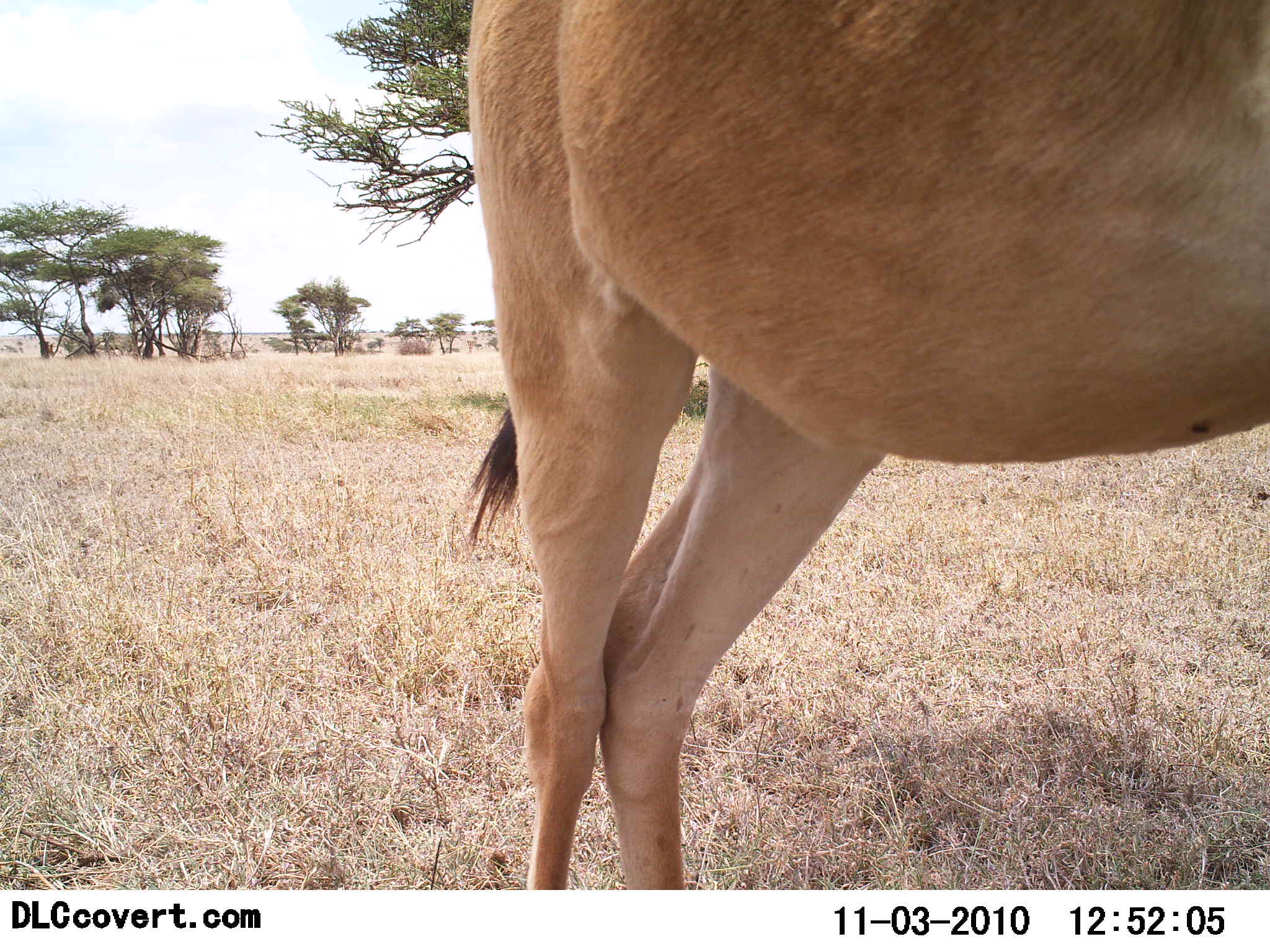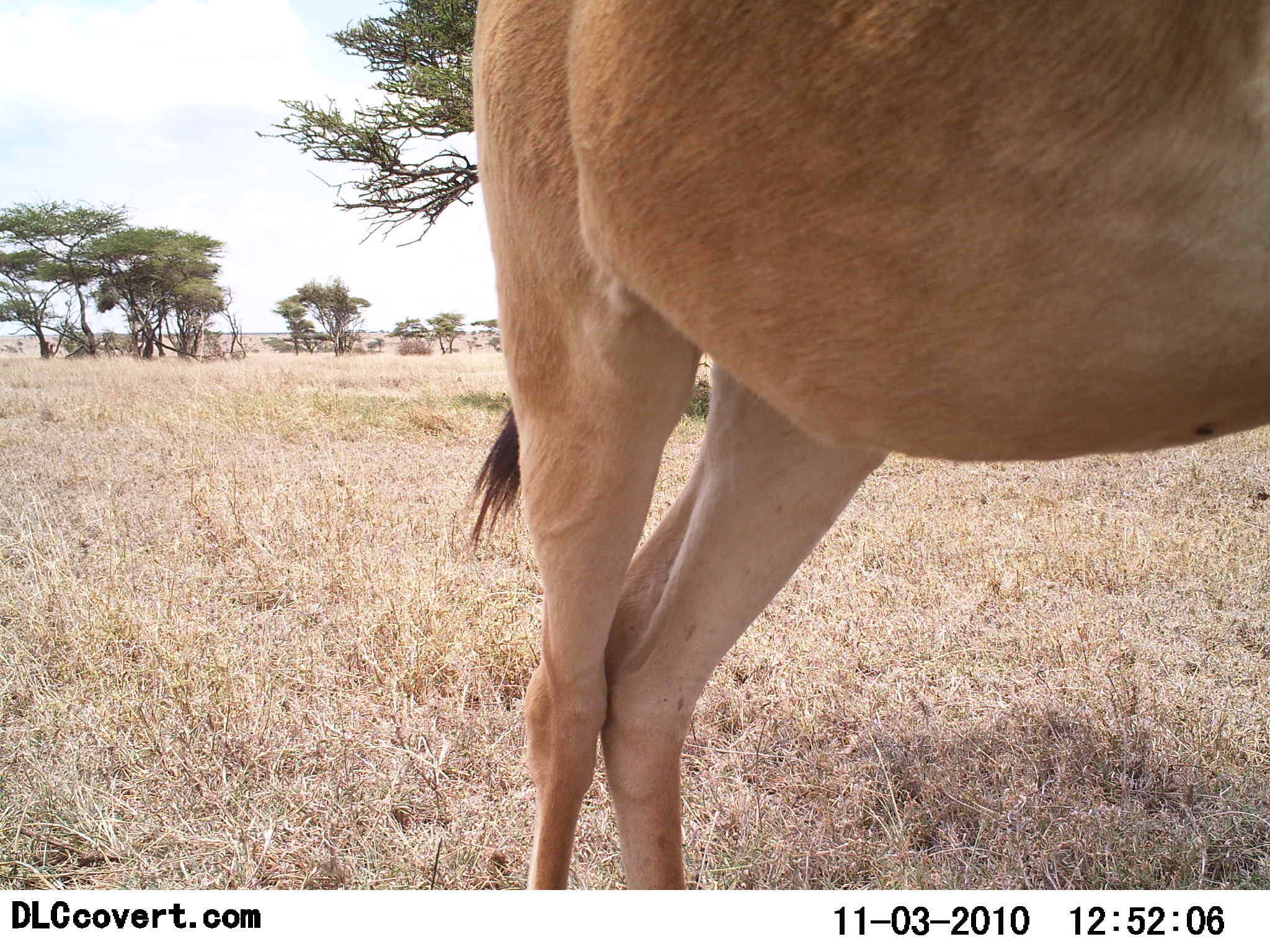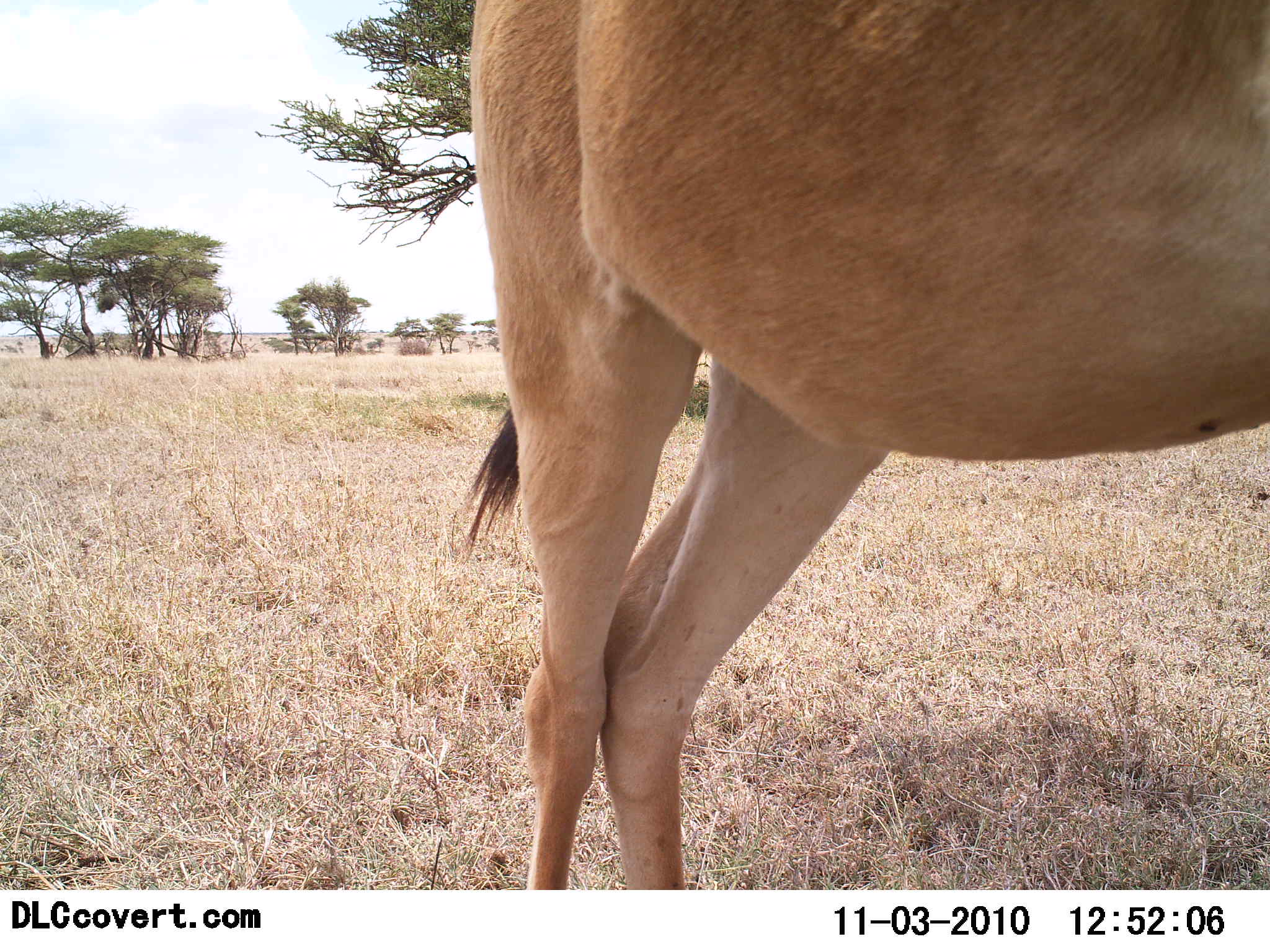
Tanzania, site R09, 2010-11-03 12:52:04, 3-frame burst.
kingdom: Animalia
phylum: Chordata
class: Mammalia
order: Artiodactyla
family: Bovidae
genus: Alcelaphus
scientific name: Alcelaphus buselaphus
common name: hartebeest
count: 1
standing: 100%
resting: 0%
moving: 0%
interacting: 0%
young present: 8%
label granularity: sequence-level